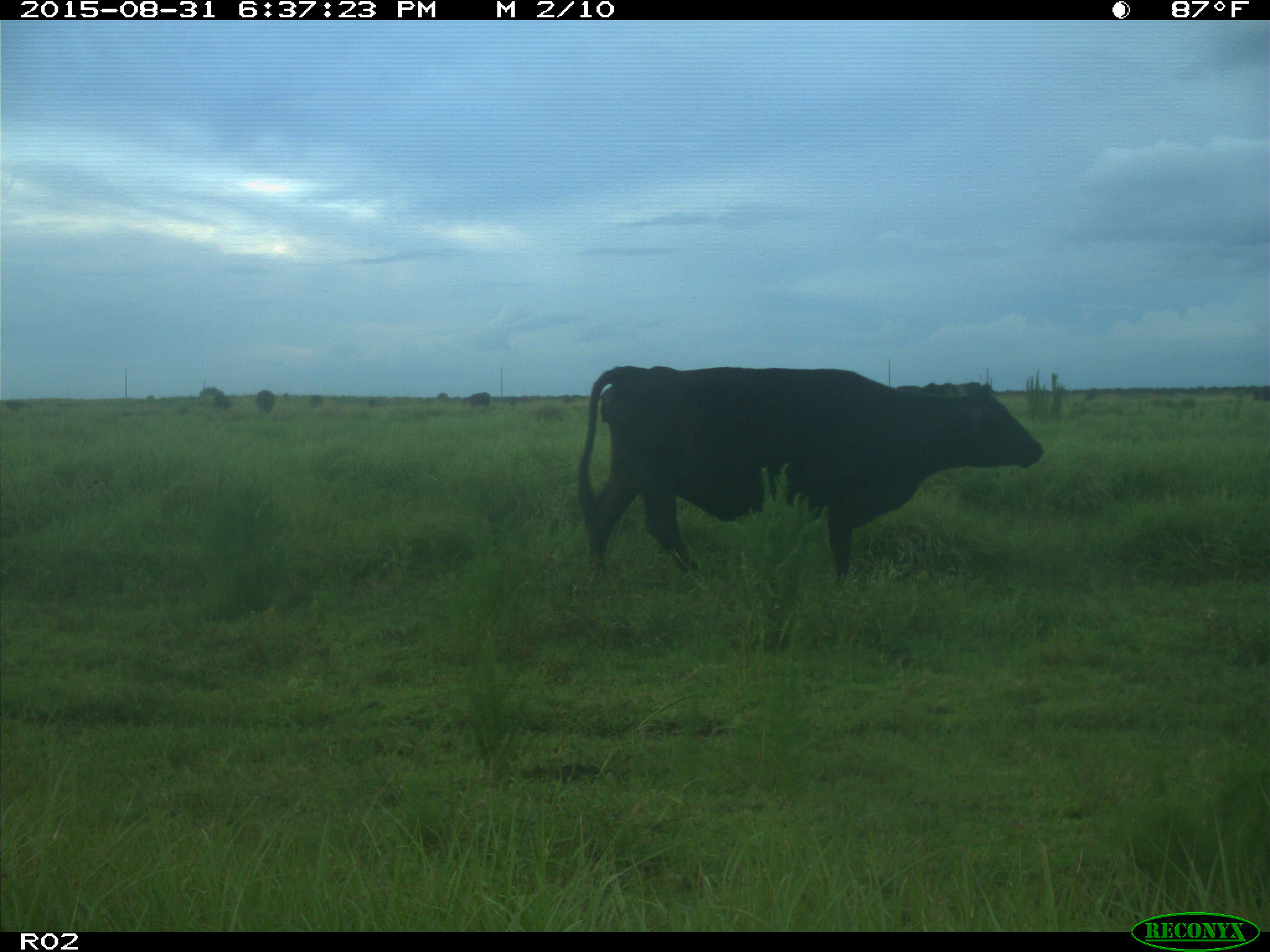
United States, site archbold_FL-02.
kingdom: Animalia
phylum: Chordata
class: Mammalia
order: Artiodactyla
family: Bovidae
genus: Bos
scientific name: Bos taurus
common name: domestic cow